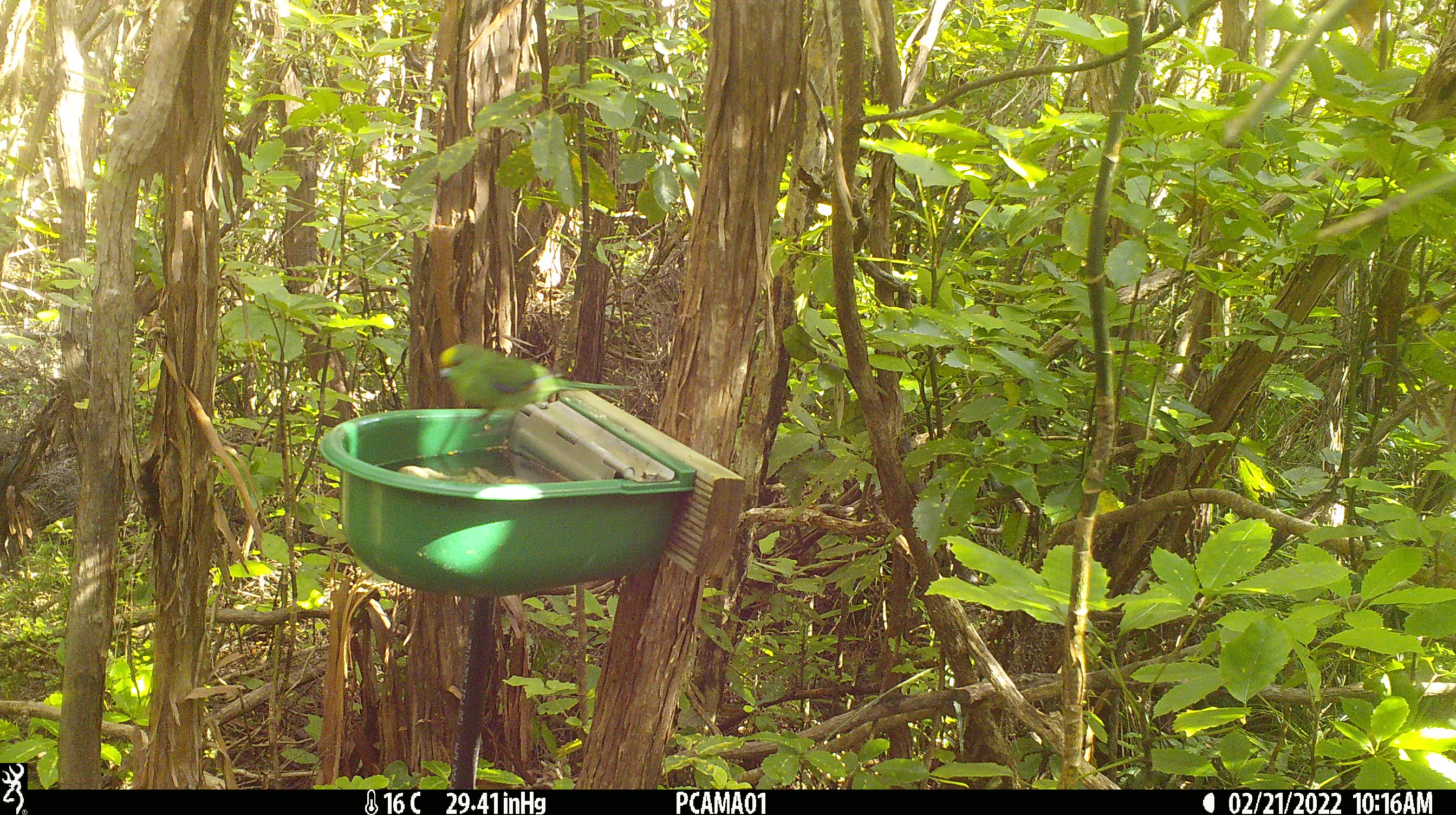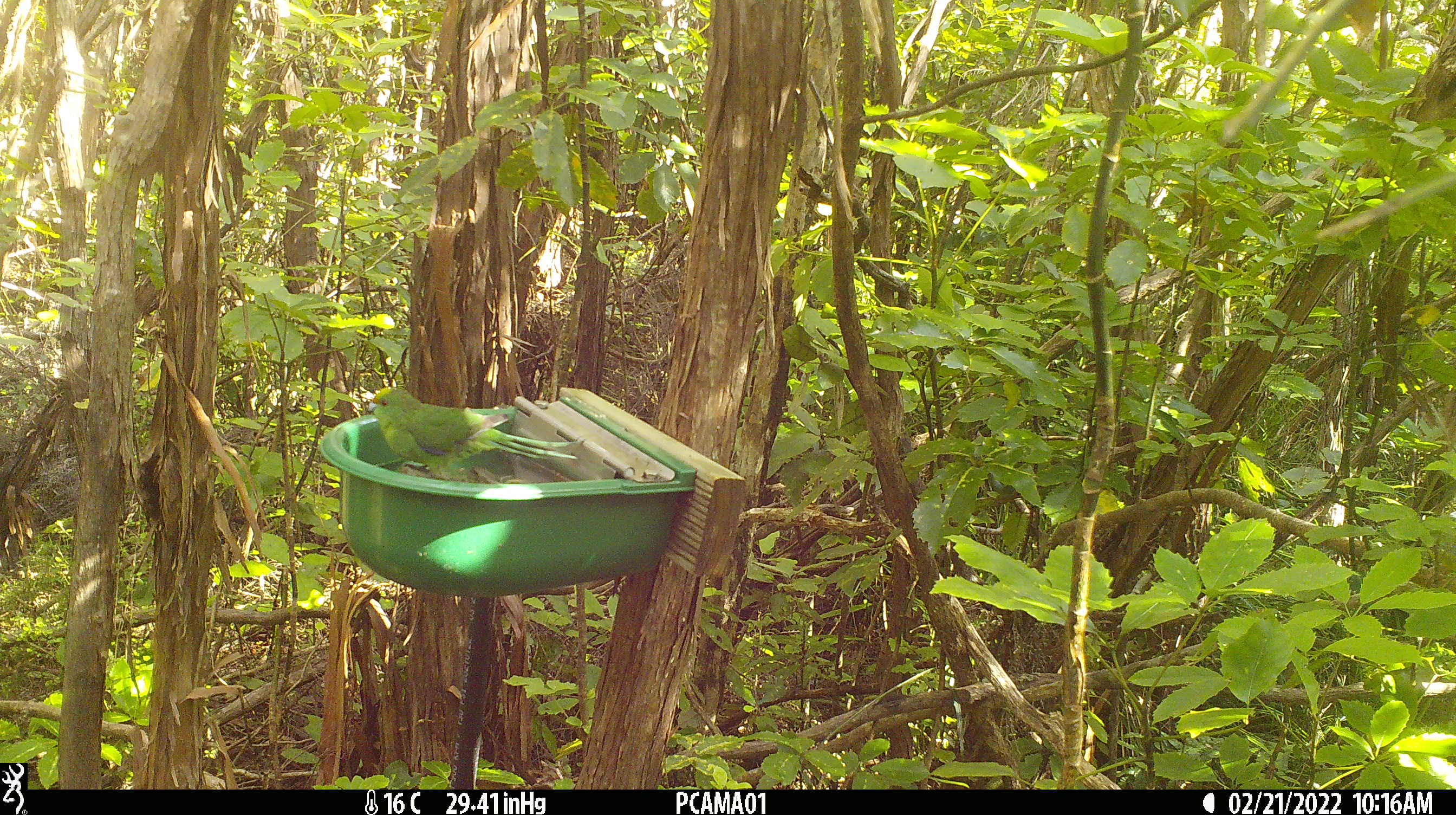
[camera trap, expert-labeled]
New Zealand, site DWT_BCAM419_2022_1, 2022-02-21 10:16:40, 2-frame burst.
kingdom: Animalia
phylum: Chordata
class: Aves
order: Psittaciformes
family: Psittaculidae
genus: Cyanoramphus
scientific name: Cyanoramphus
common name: parakeet